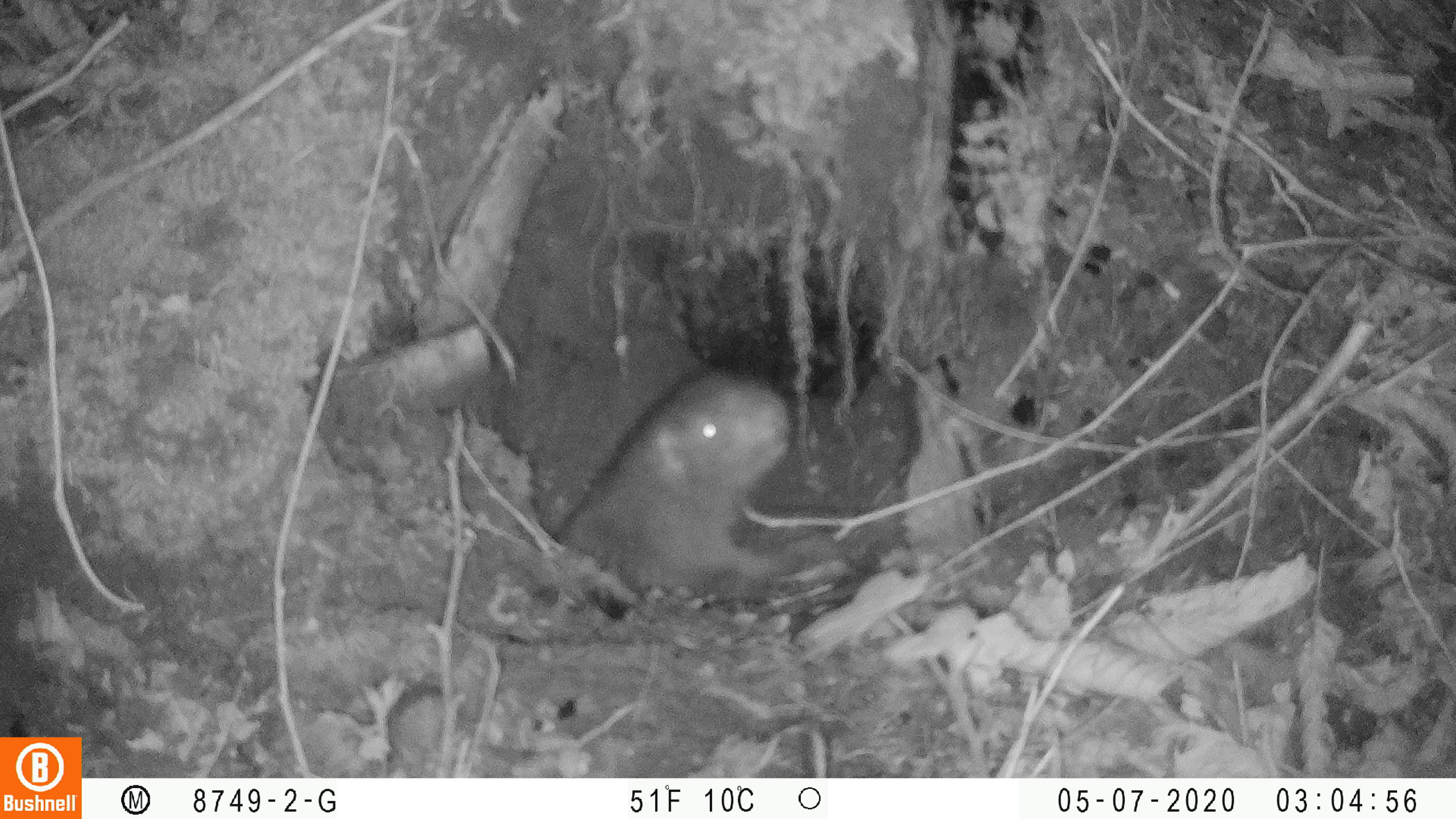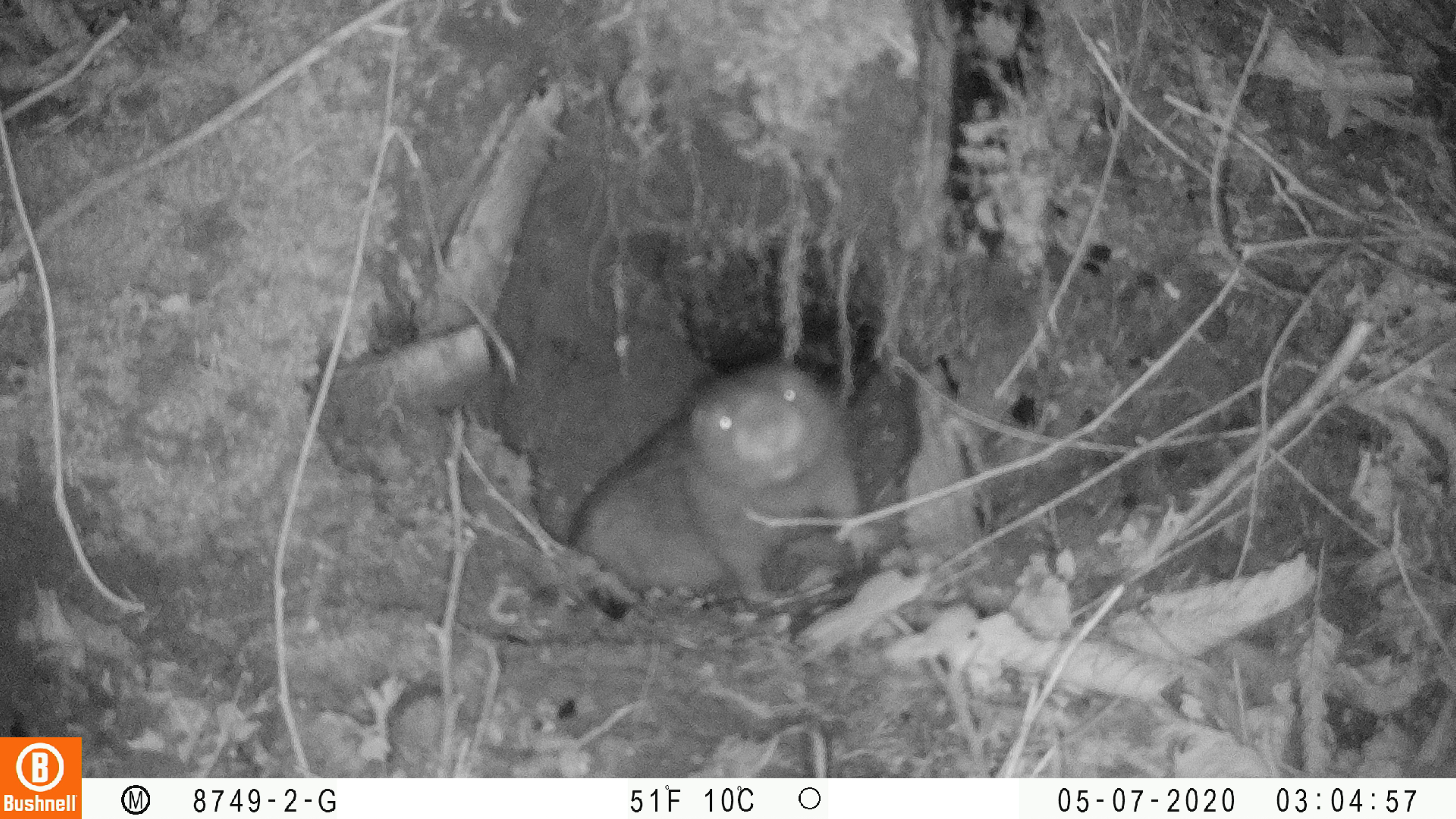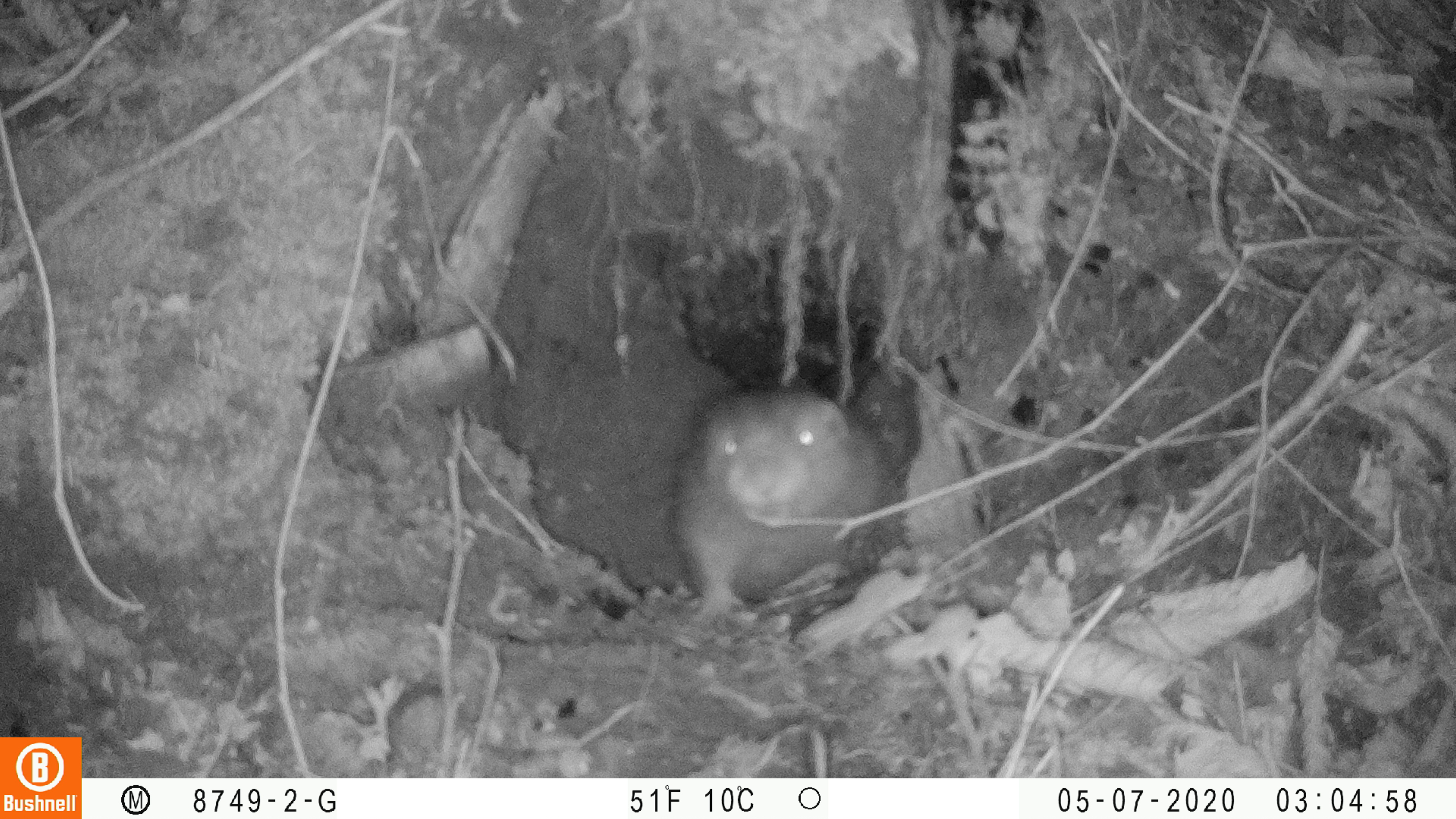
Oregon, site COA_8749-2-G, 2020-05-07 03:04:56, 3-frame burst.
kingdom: Animalia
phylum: Chordata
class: Mammalia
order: Rodentia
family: Aplodontiidae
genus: Aplodontia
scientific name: Aplodontia rufa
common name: mountain beaver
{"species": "mountain beaver (Aplodontia rufa)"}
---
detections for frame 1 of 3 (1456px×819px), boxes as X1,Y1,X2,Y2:
mountain beaver: 548,349,800,592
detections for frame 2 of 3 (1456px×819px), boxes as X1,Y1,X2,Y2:
mountain beaver: 571,339,888,611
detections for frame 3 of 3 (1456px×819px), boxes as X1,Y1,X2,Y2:
mountain beaver: 660,383,893,628